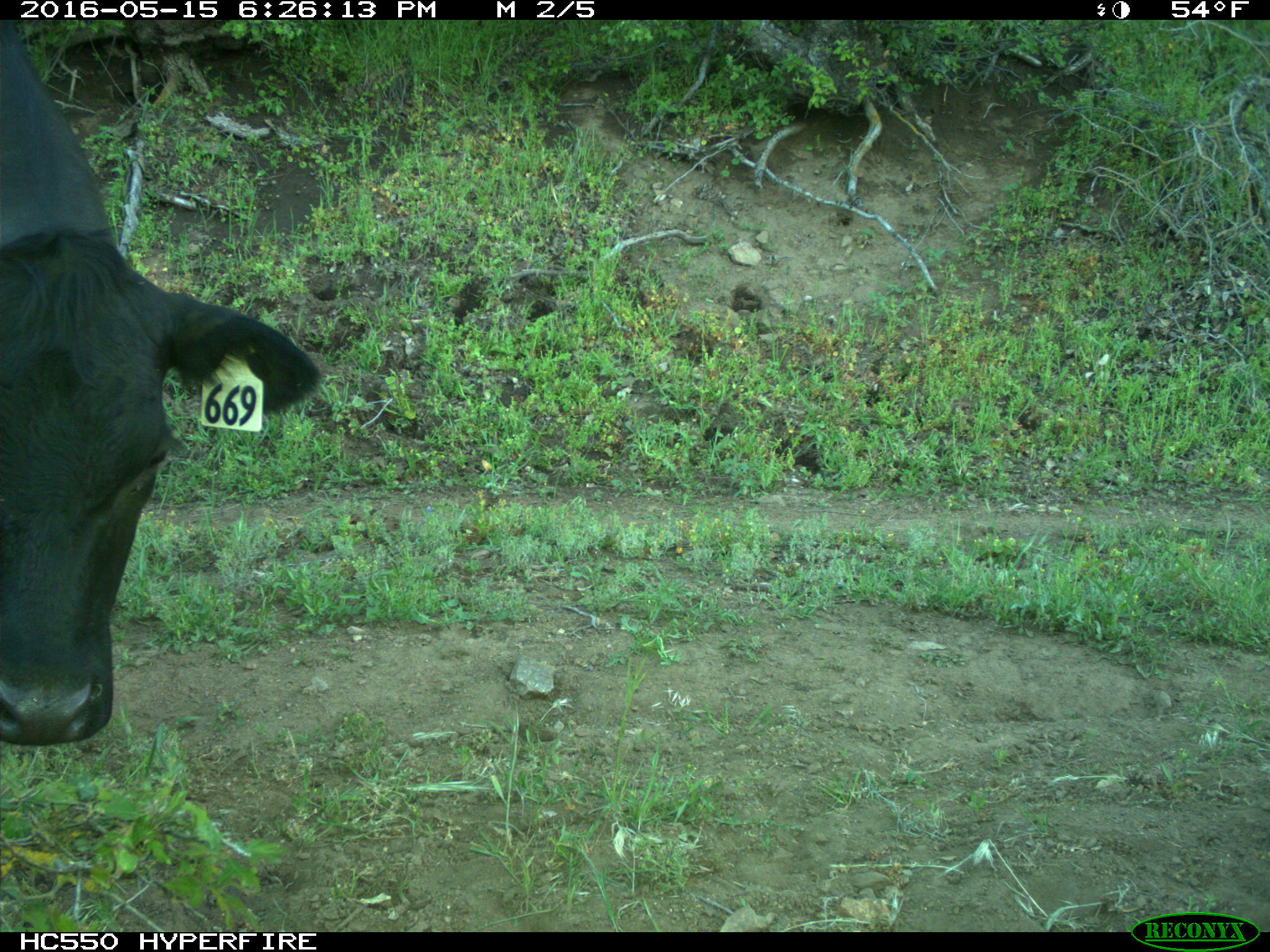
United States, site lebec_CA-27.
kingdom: Animalia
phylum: Chordata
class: Mammalia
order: Artiodactyla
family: Bovidae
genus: Bos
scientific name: Bos taurus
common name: domestic cow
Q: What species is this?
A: Bos taurus (domestic cow).